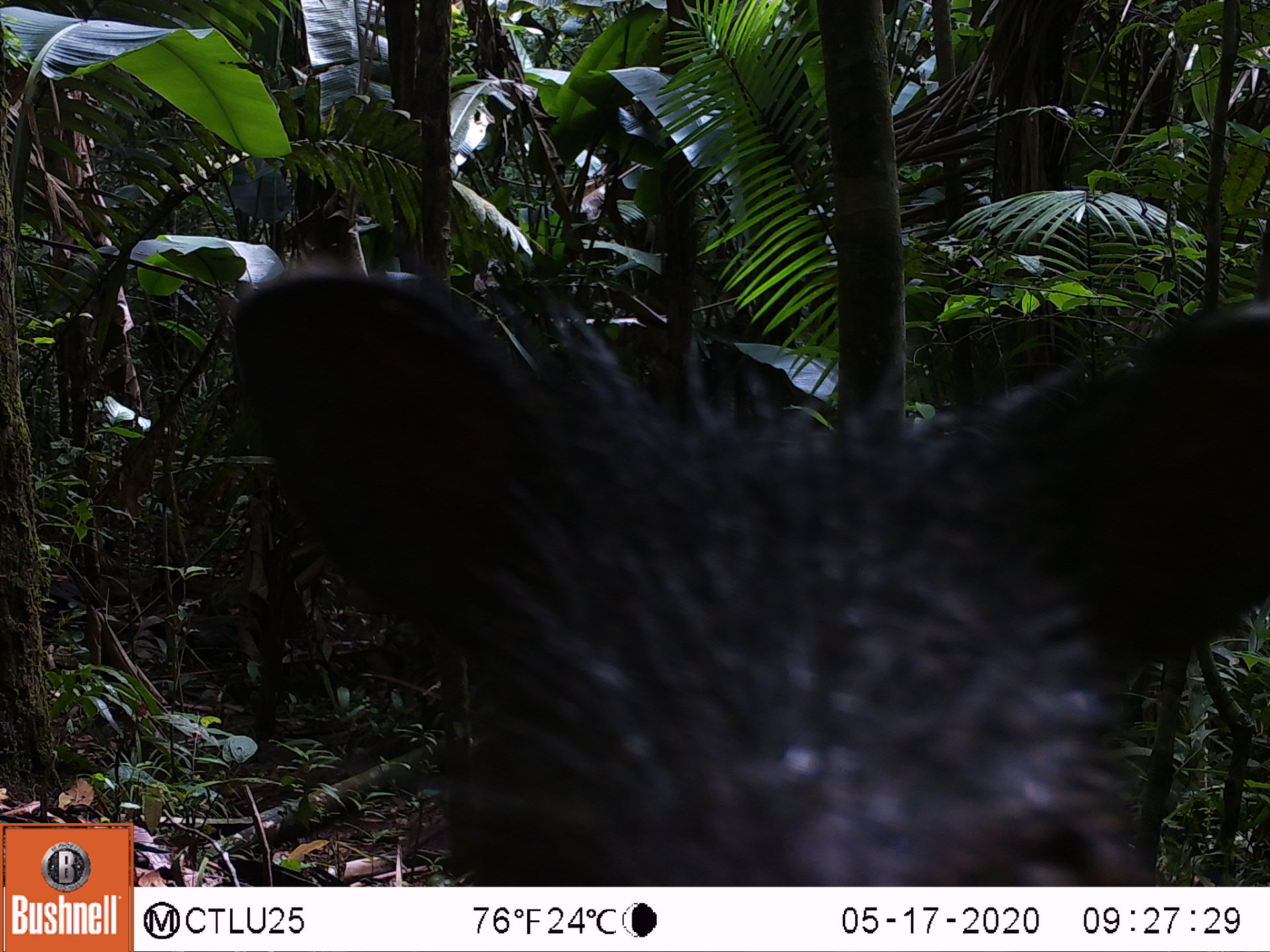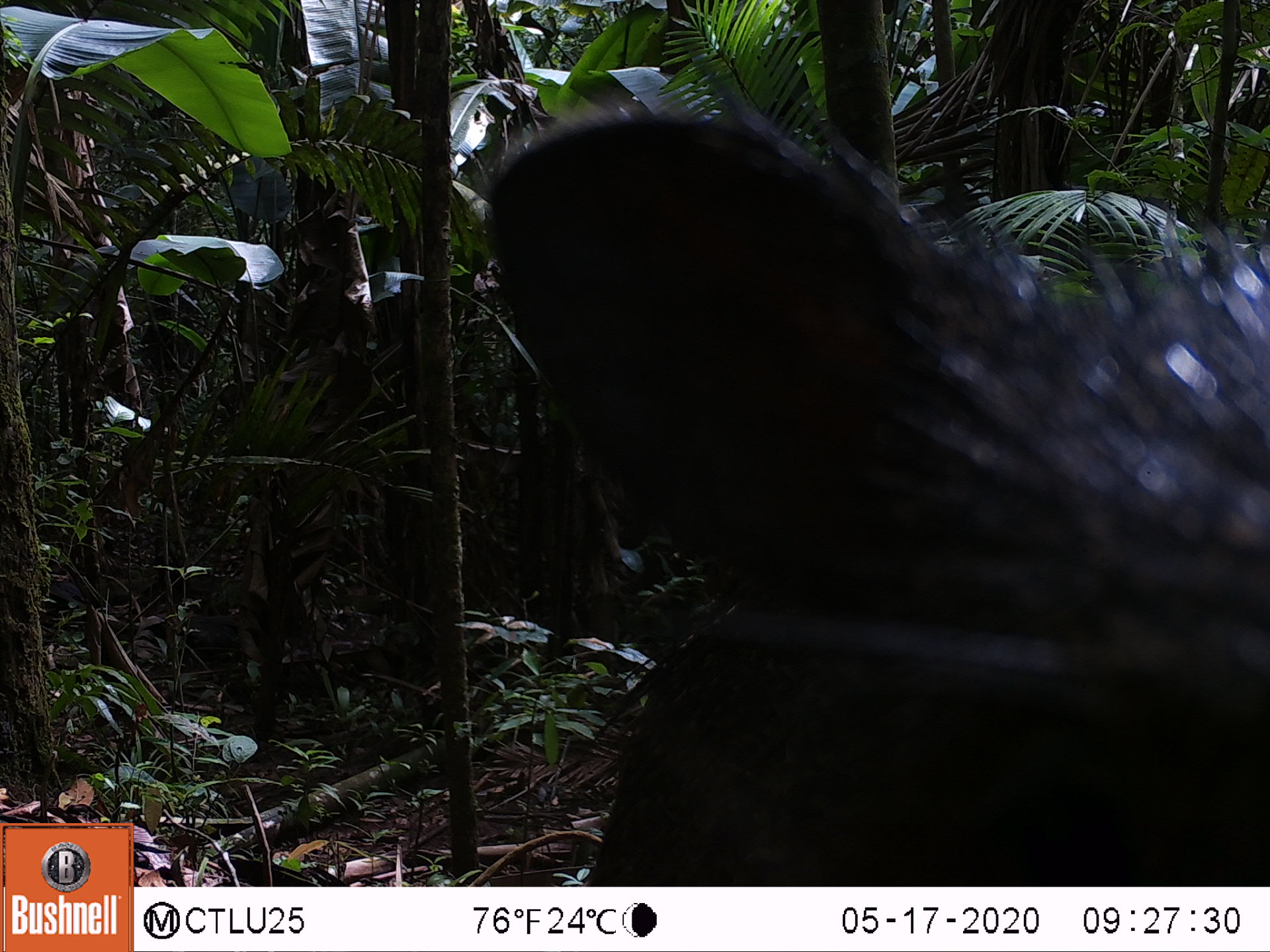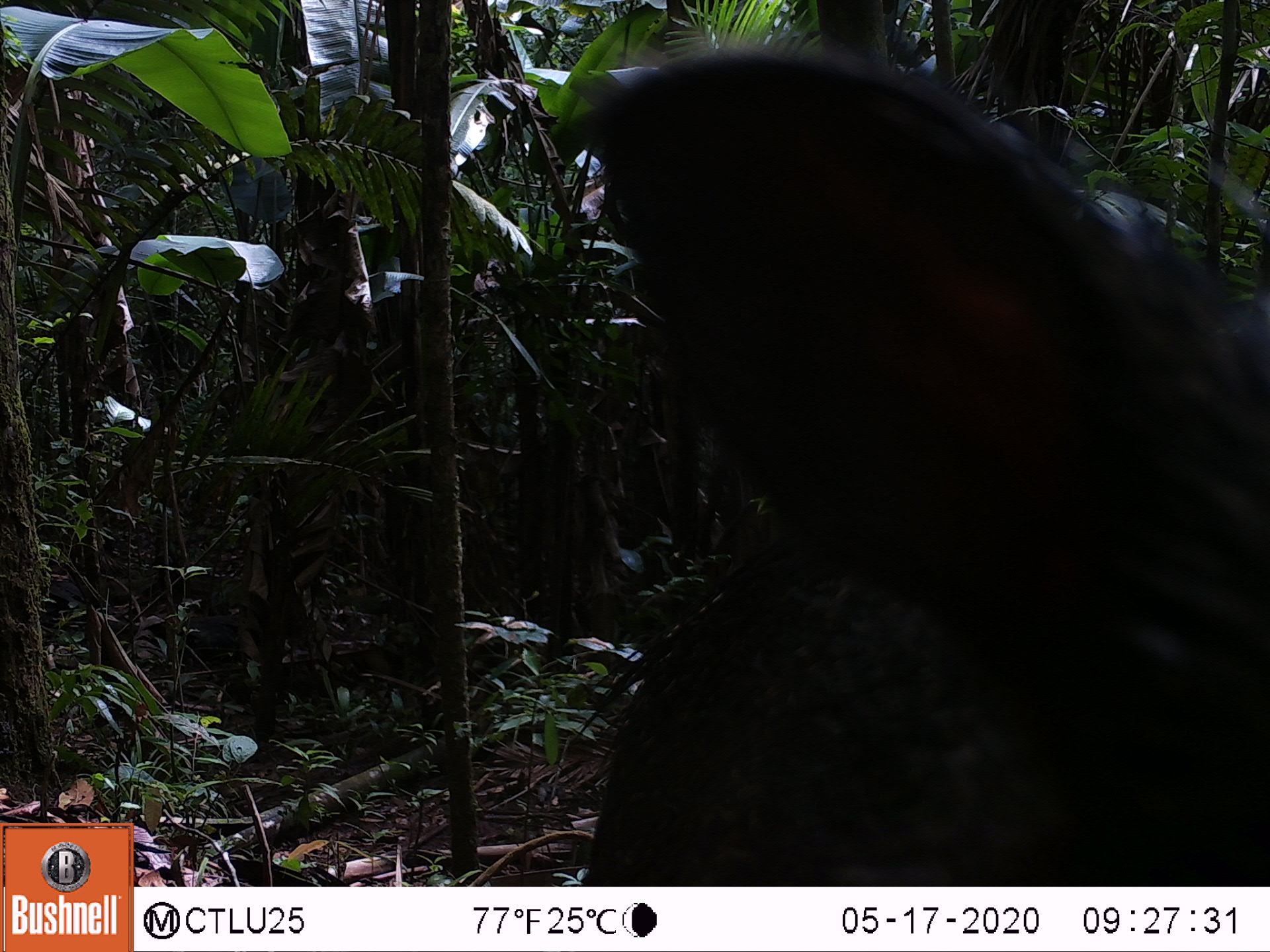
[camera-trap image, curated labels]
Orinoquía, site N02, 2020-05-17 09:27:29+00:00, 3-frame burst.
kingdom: Animalia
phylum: Chordata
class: Mammalia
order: Artiodactyla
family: Tayassuidae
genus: Pecari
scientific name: Pecari tajacu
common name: collared peccary